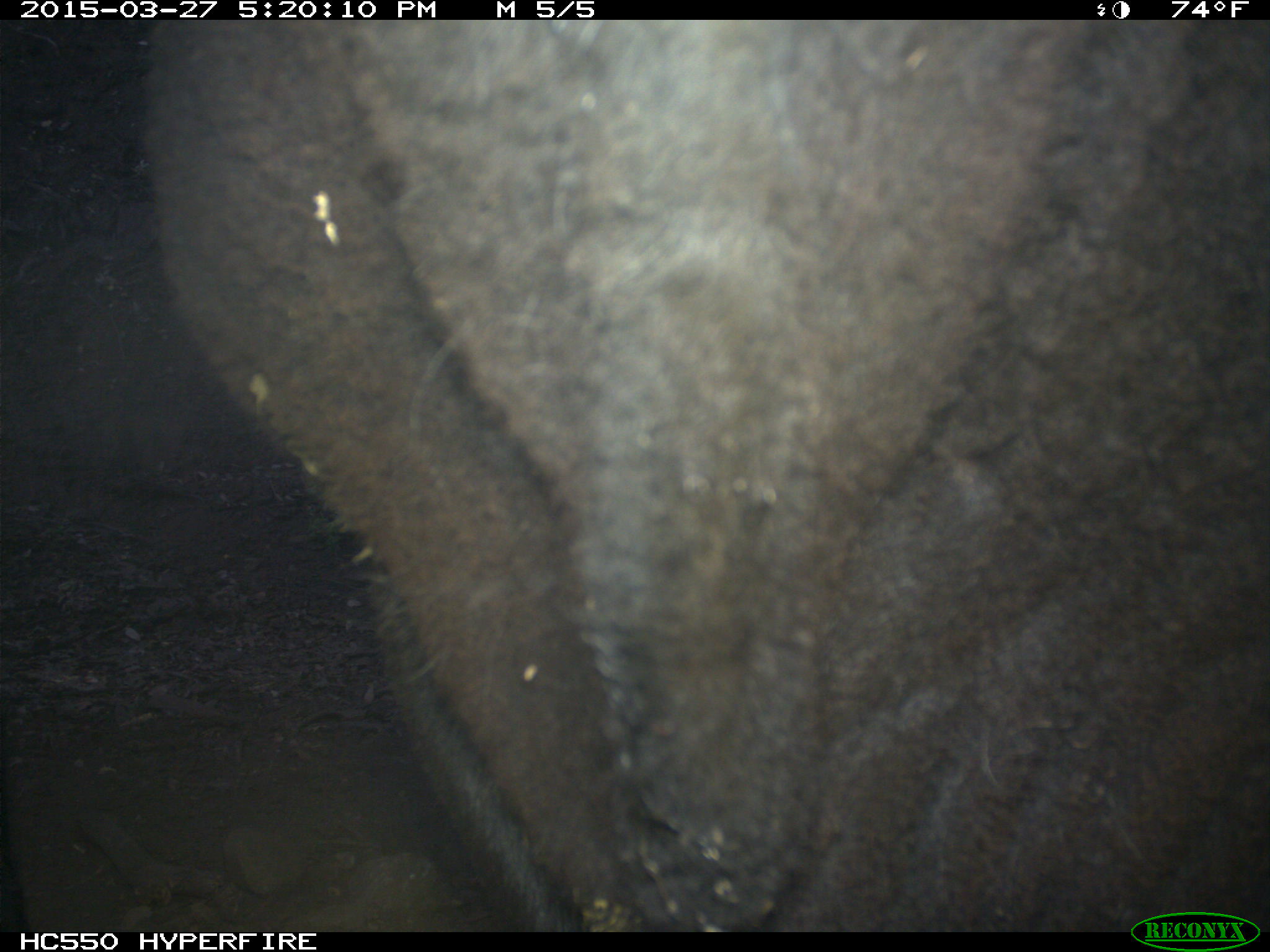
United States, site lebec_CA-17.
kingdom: Animalia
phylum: Chordata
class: Mammalia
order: Artiodactyla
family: Bovidae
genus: Bos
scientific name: Bos taurus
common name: domestic cow